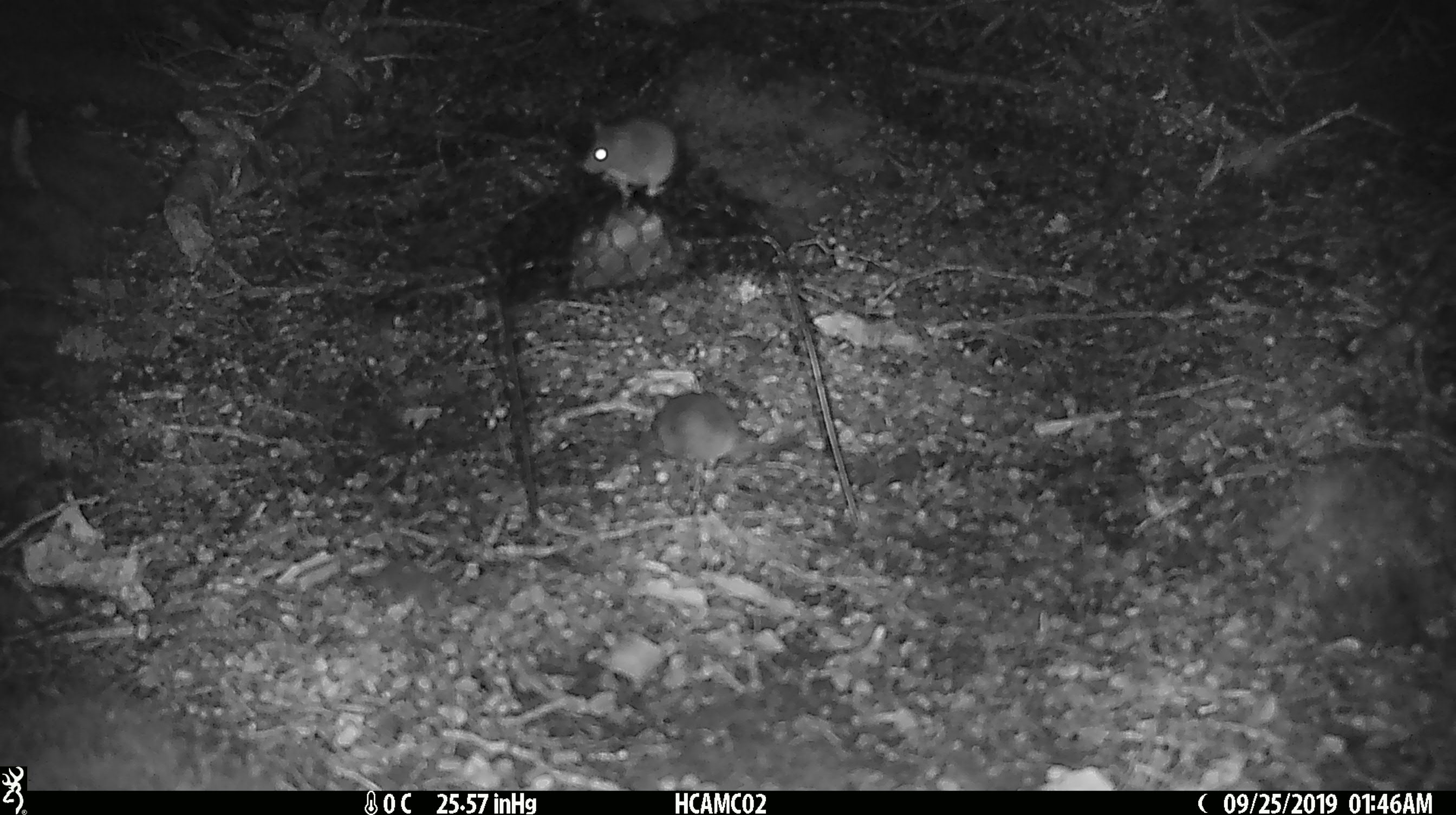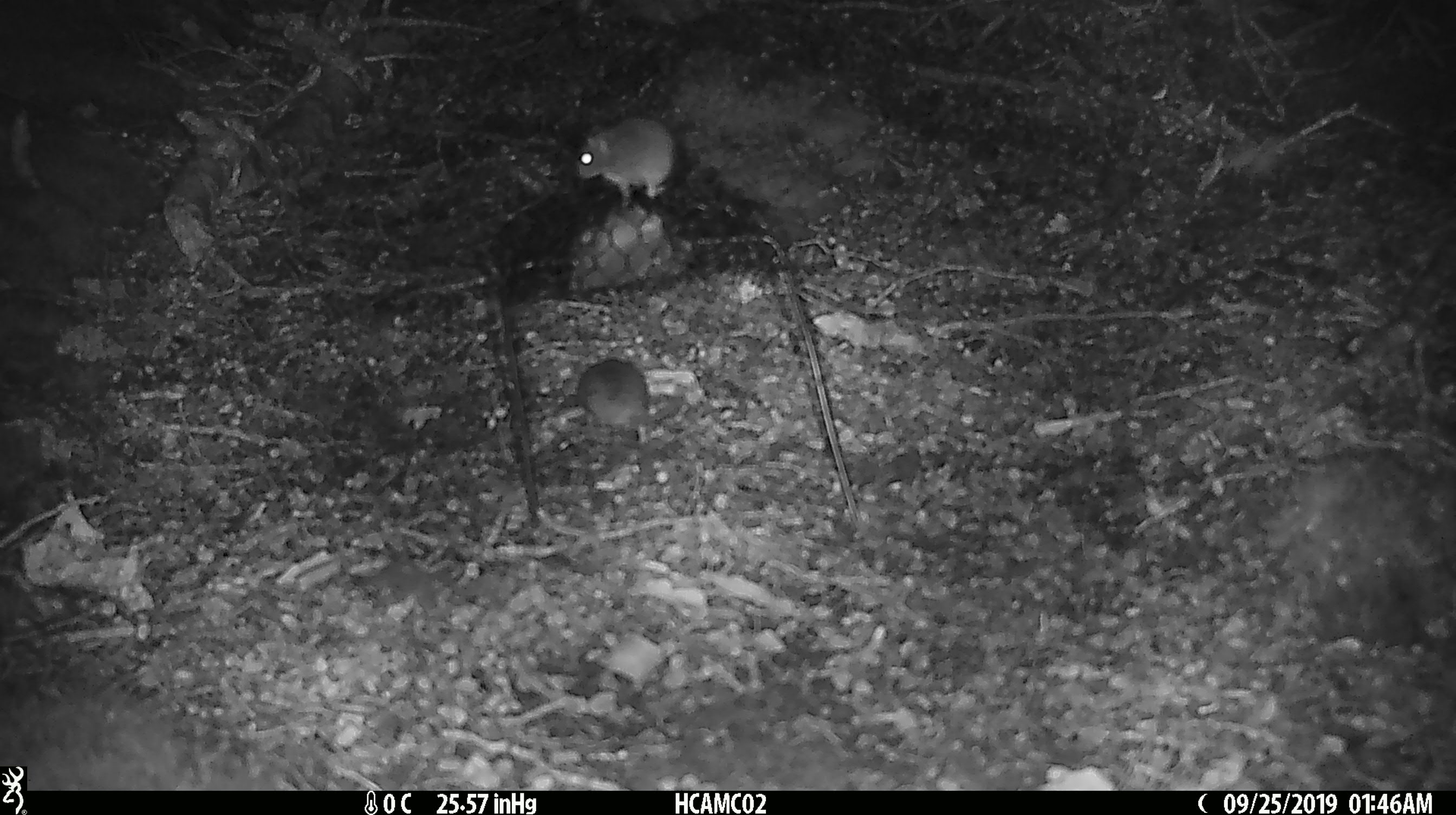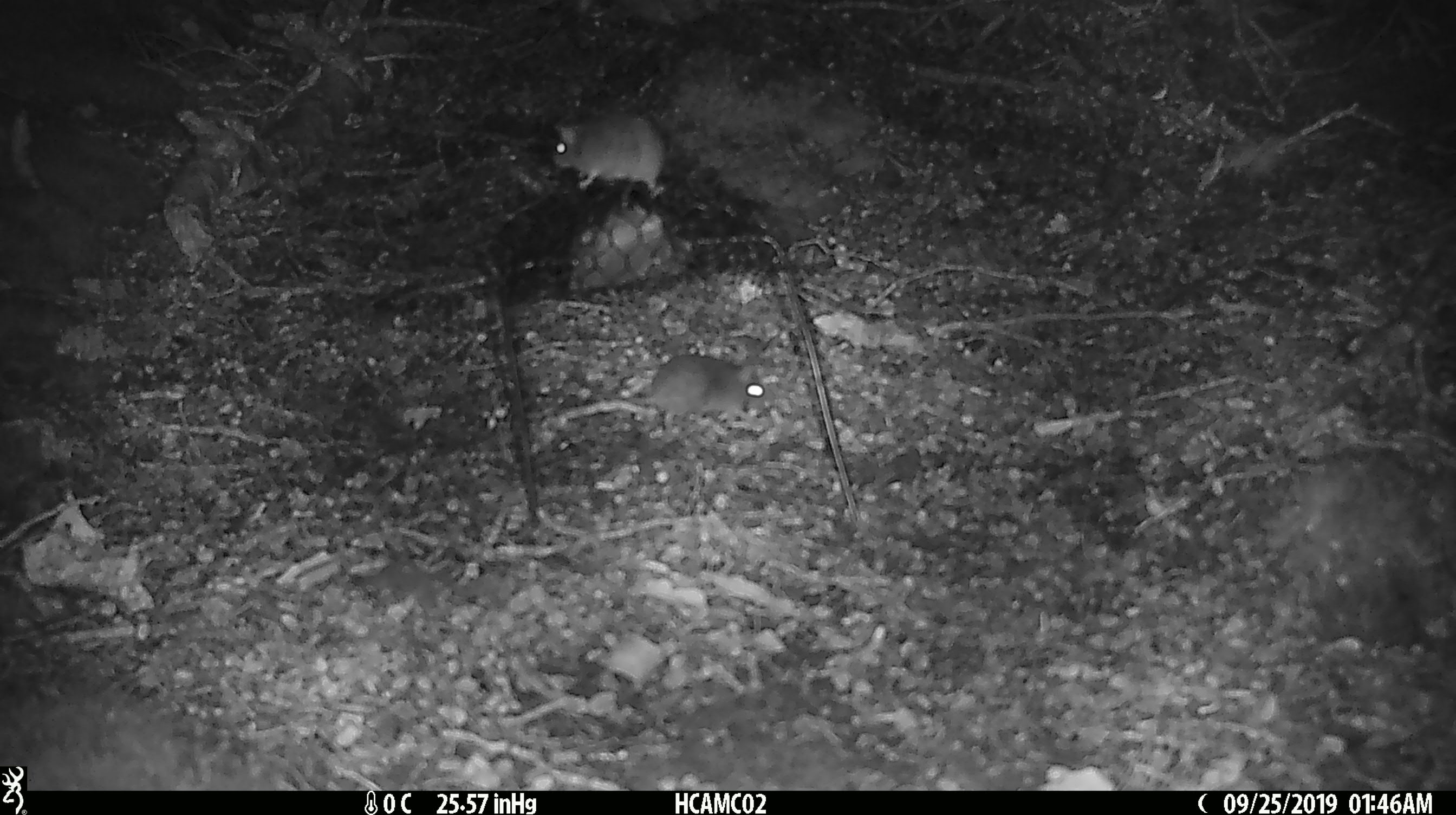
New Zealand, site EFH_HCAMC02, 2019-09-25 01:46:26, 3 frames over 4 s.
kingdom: Animalia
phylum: Chordata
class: Mammalia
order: Rodentia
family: Muridae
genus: Mus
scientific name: Mus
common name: mouse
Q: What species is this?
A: Mouse (Mus).